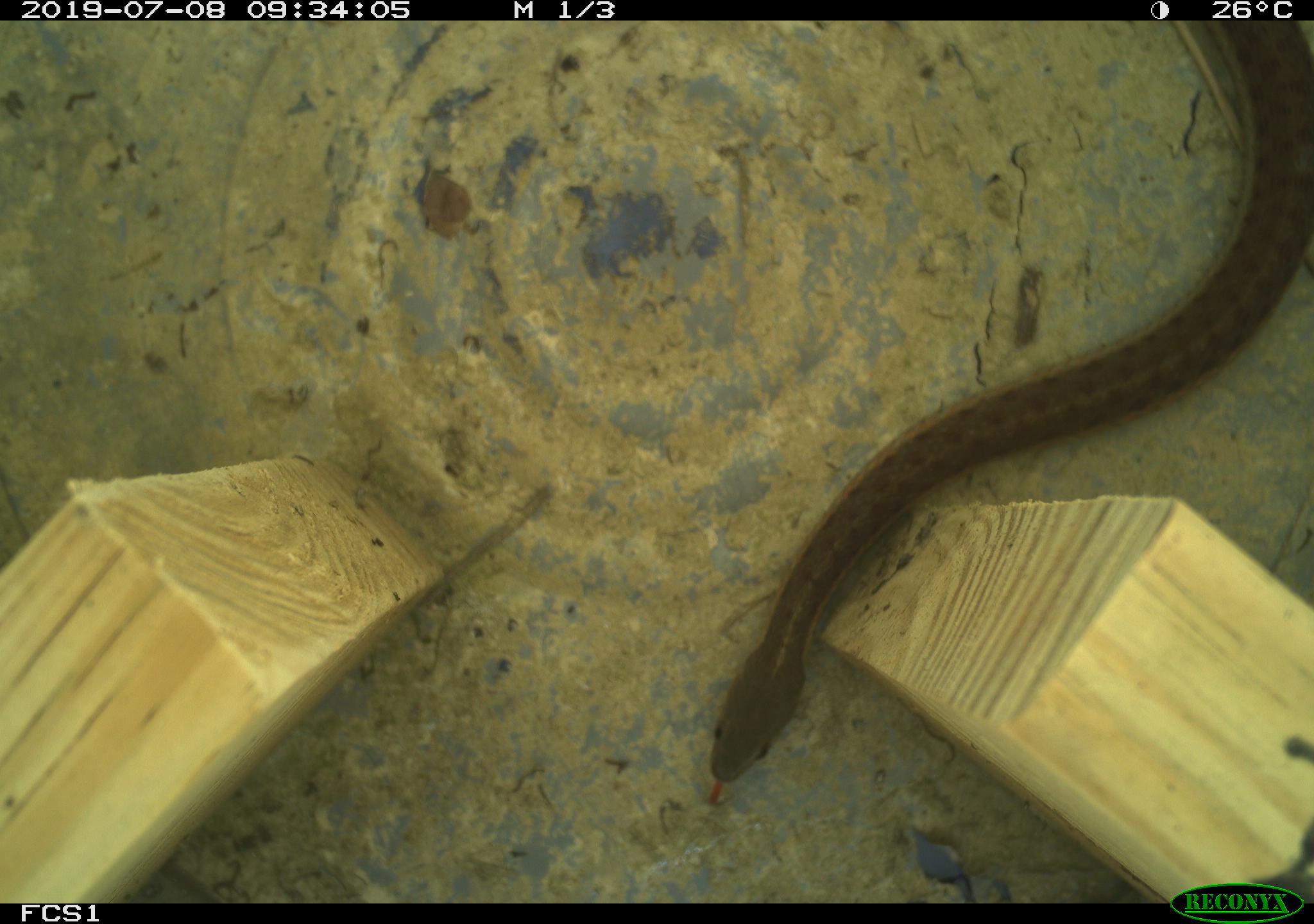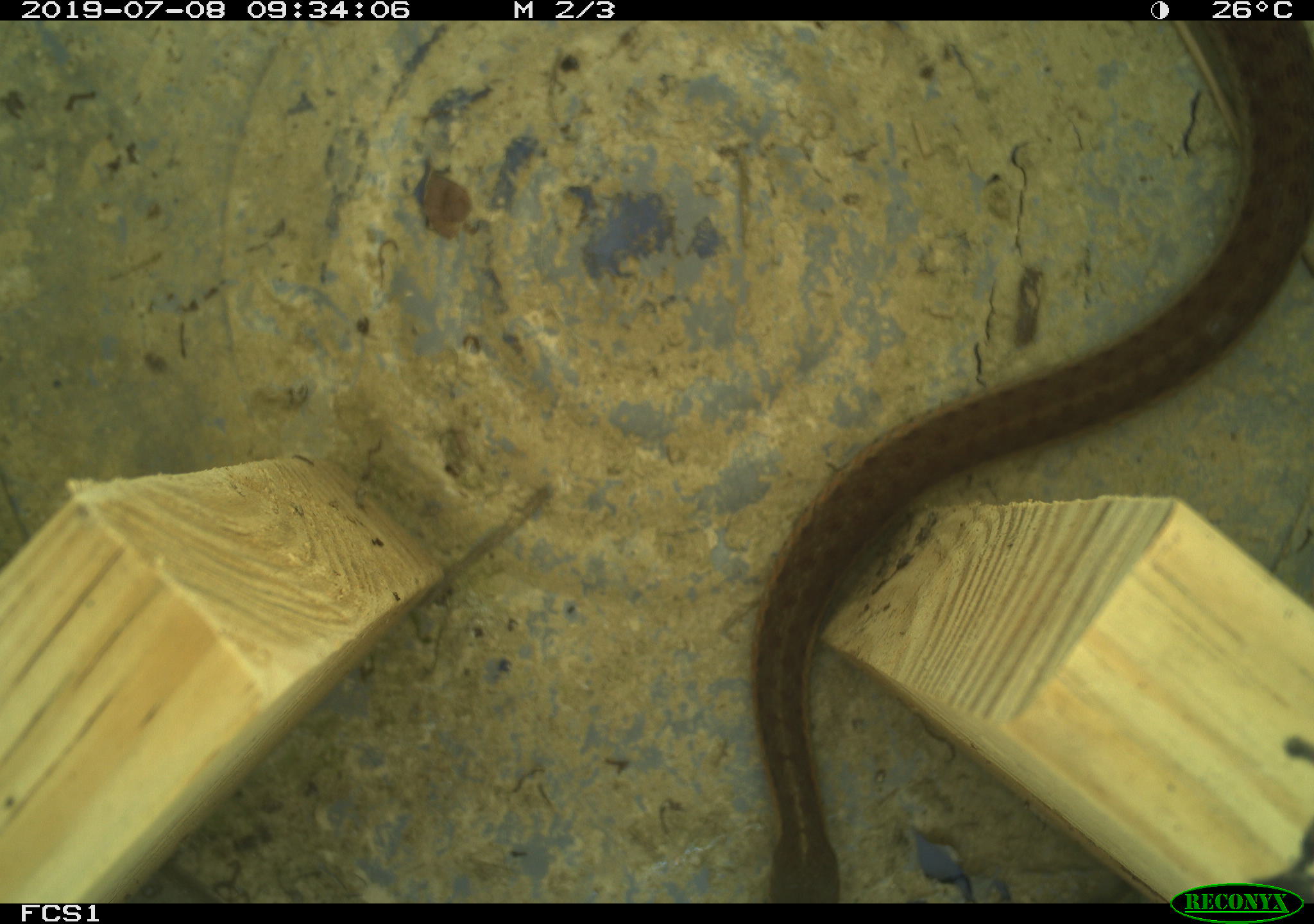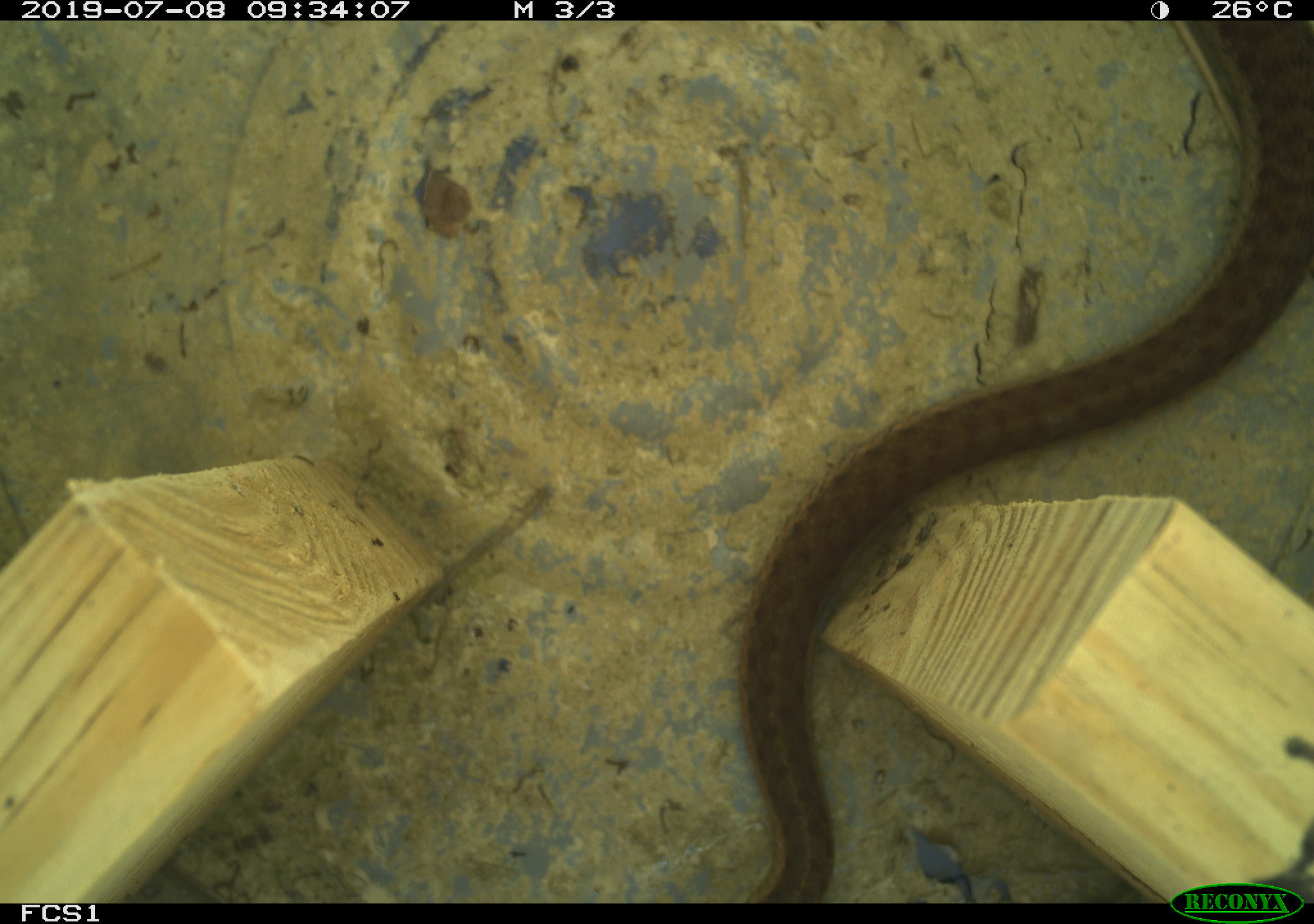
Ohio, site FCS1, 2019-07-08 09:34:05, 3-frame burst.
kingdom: Animalia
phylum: Chordata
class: Reptilia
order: Squamata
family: Colubridae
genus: Thamnophis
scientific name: Thamnophis sirtalis sirtalis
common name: eastern gartersnake